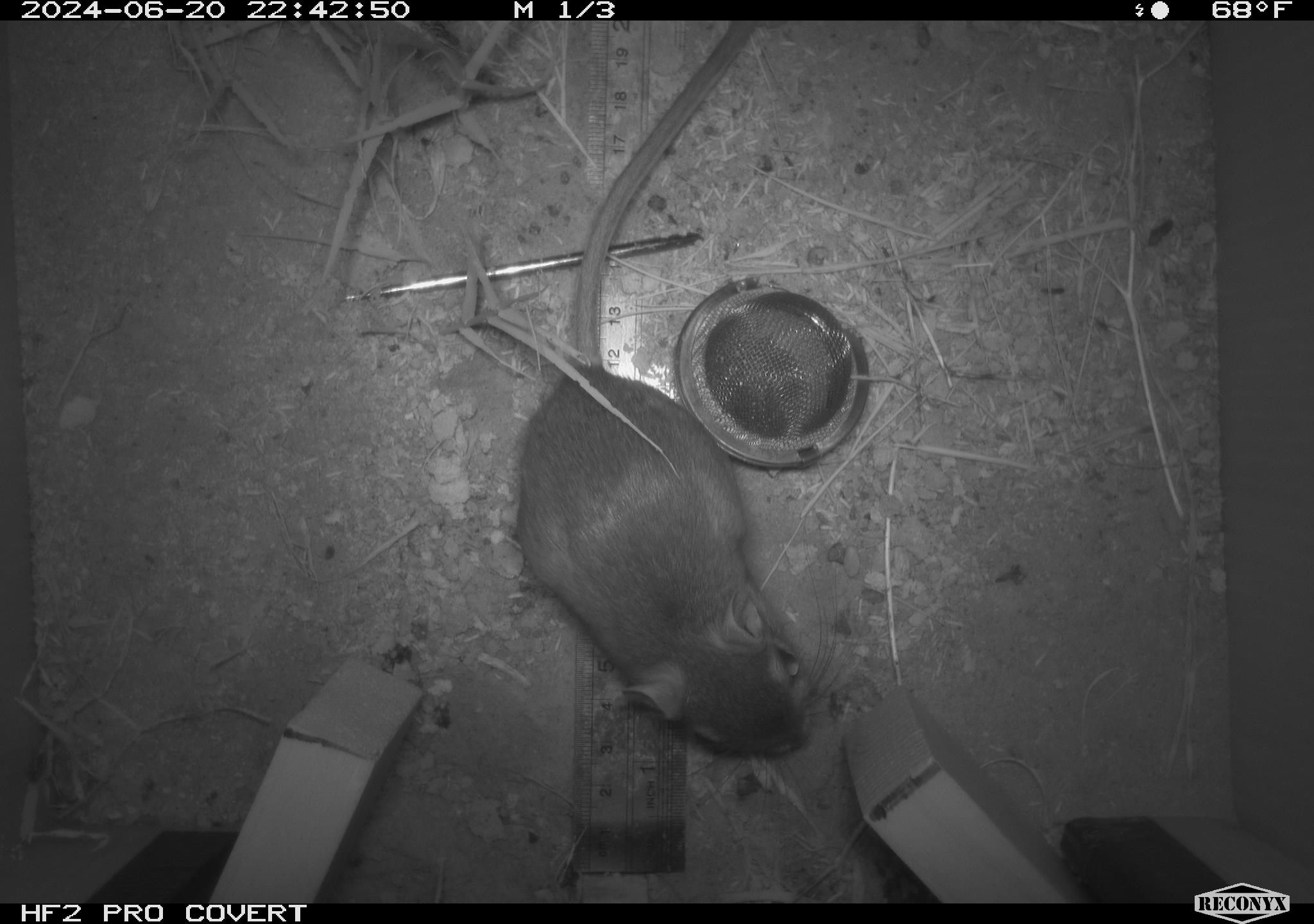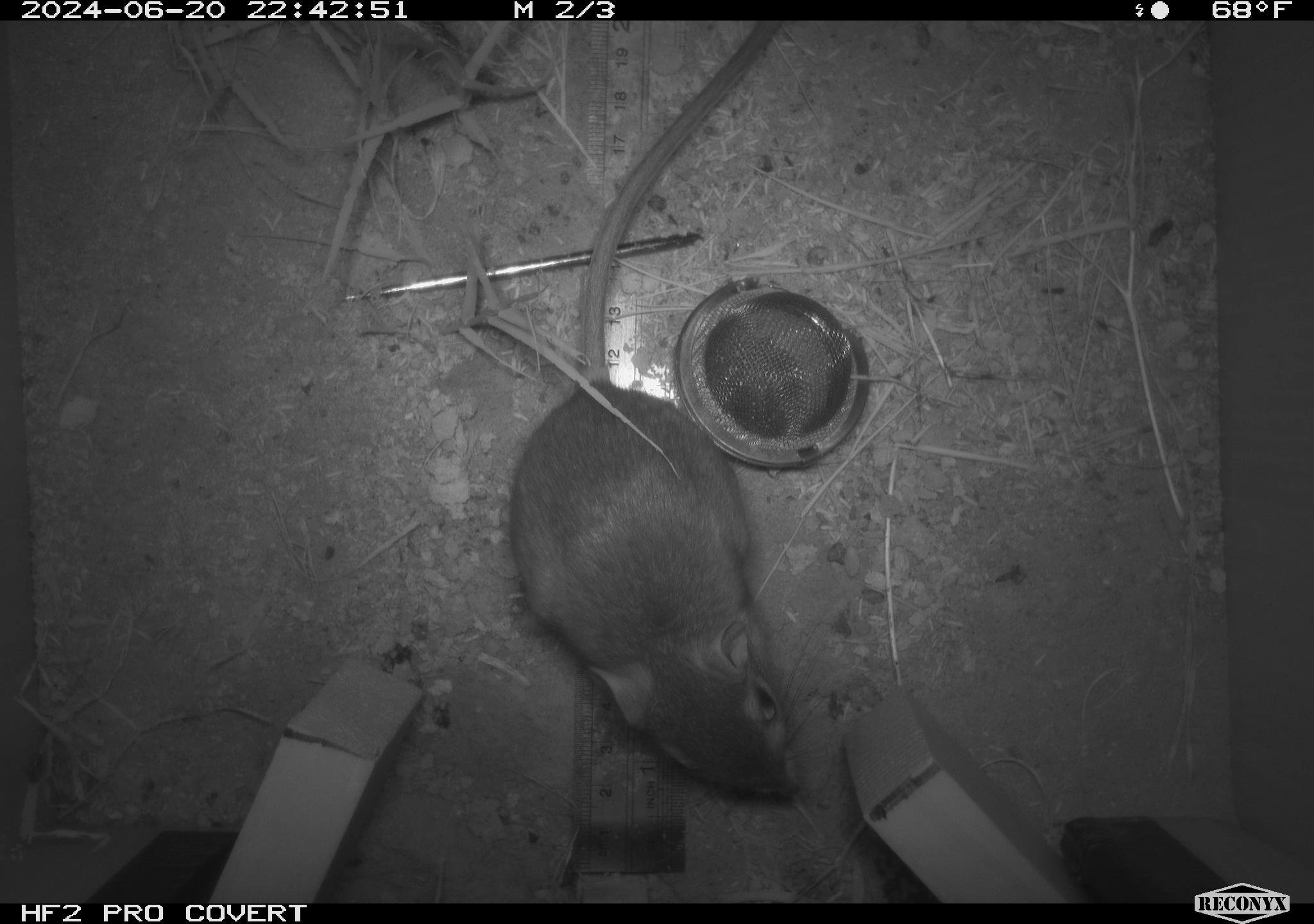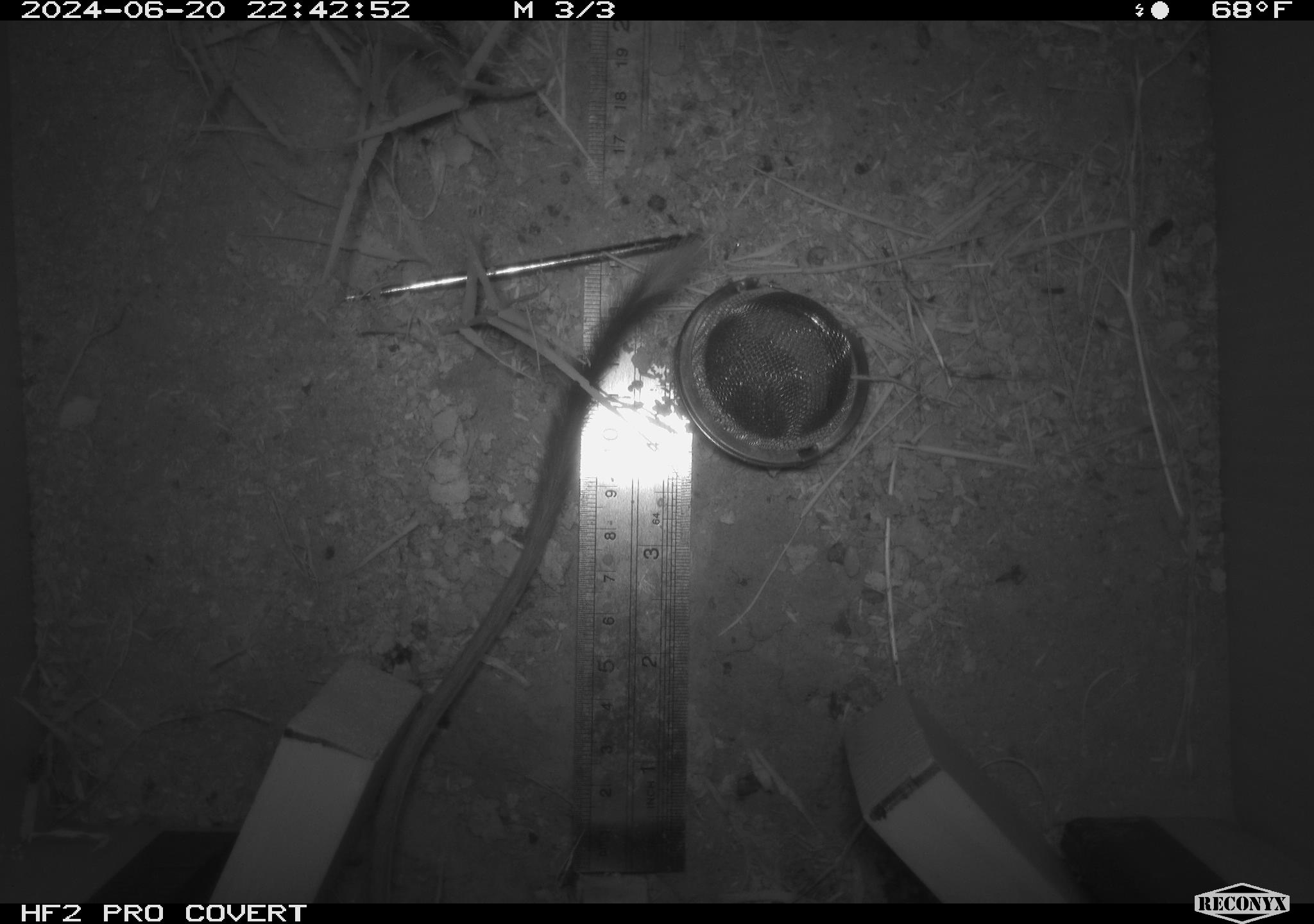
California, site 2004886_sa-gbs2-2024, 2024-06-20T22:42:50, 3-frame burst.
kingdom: Animalia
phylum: Chordata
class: Mammalia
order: Rodentia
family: Heteromyidae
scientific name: Heteromyidae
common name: kangaroo rats and pocket mice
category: heteromyidae family